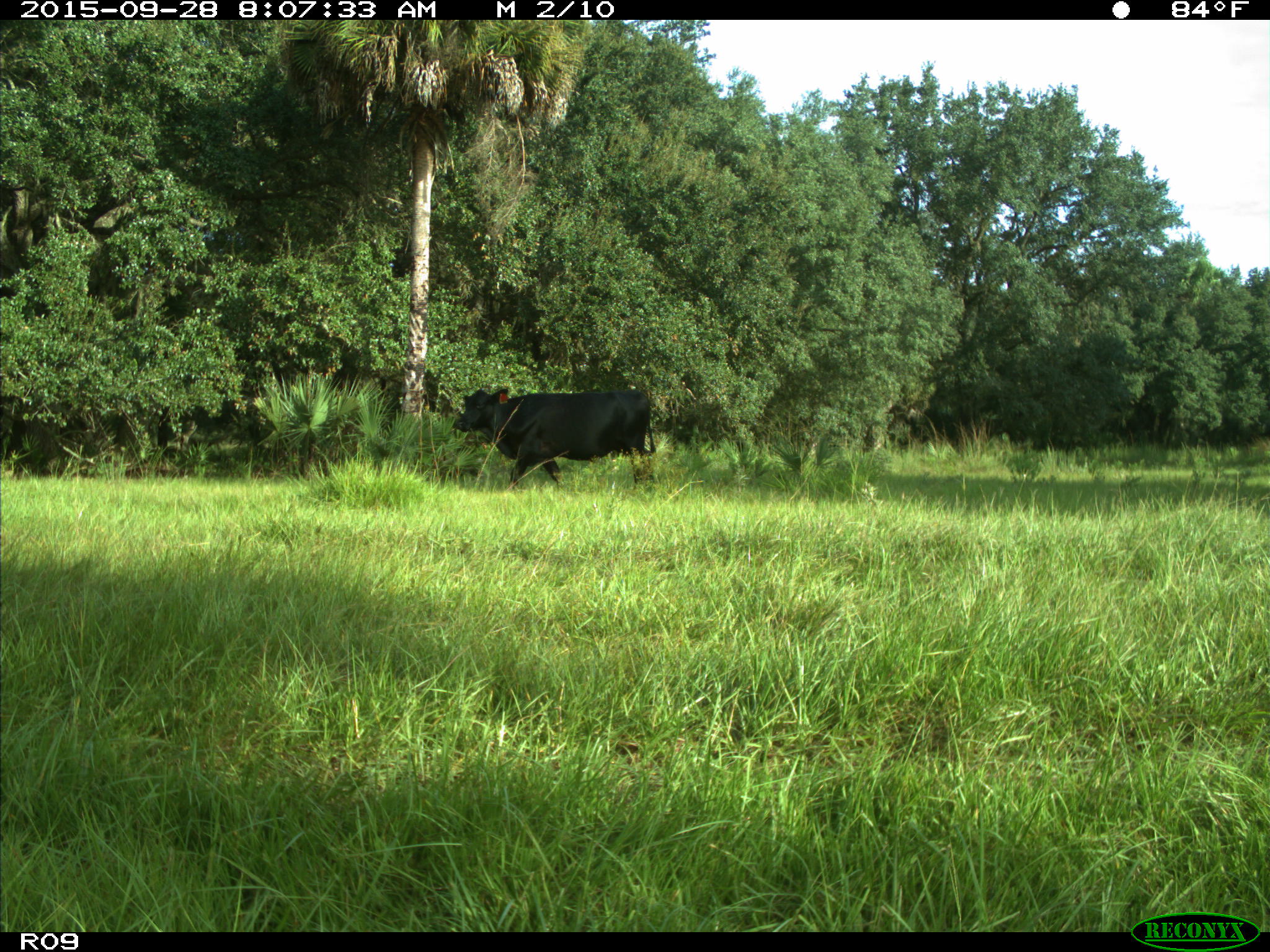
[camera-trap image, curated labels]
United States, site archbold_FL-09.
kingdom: Animalia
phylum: Chordata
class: Mammalia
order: Artiodactyla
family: Bovidae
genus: Bos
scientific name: Bos taurus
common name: domestic cow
Bos taurus (domestic cow).